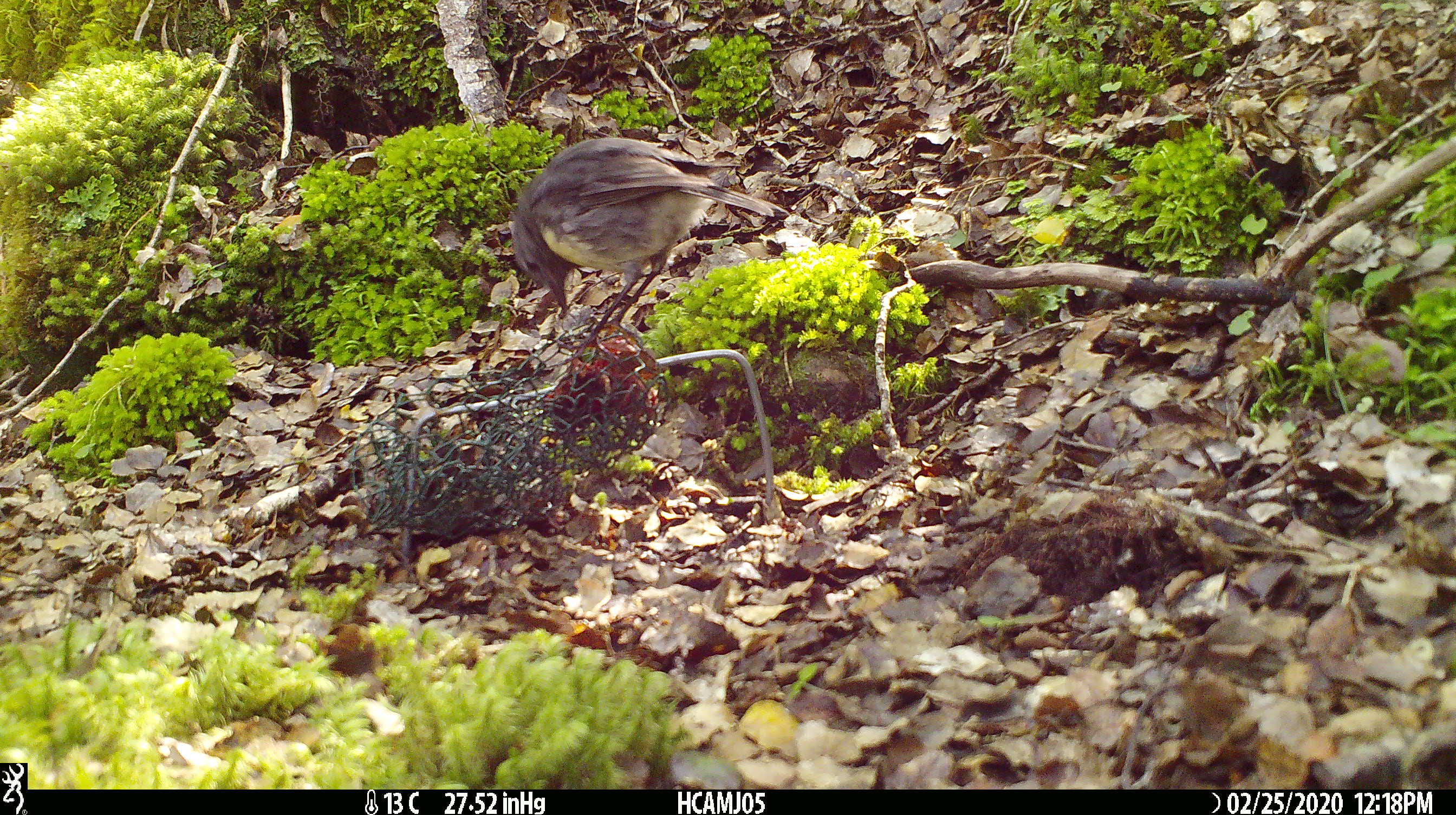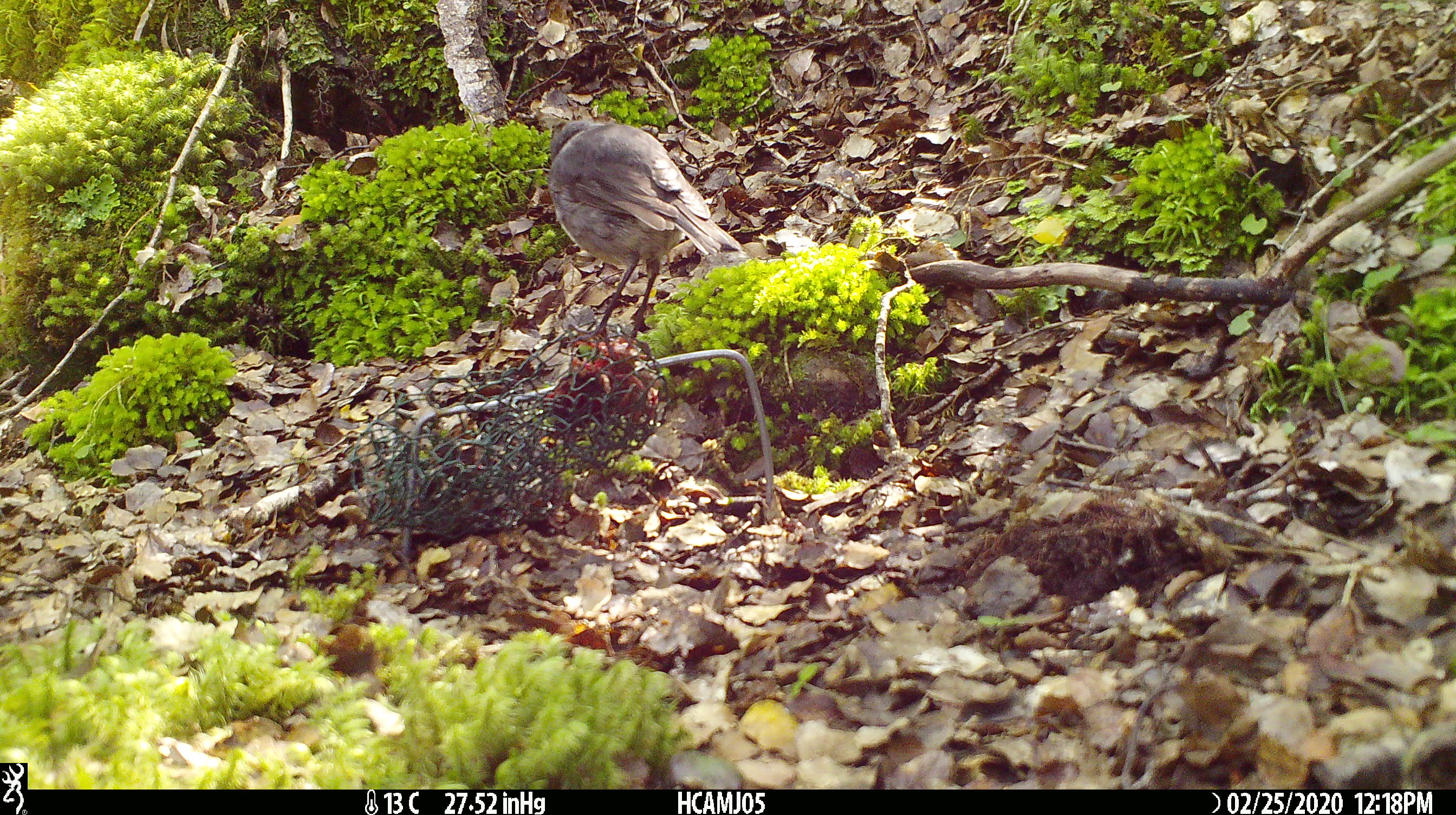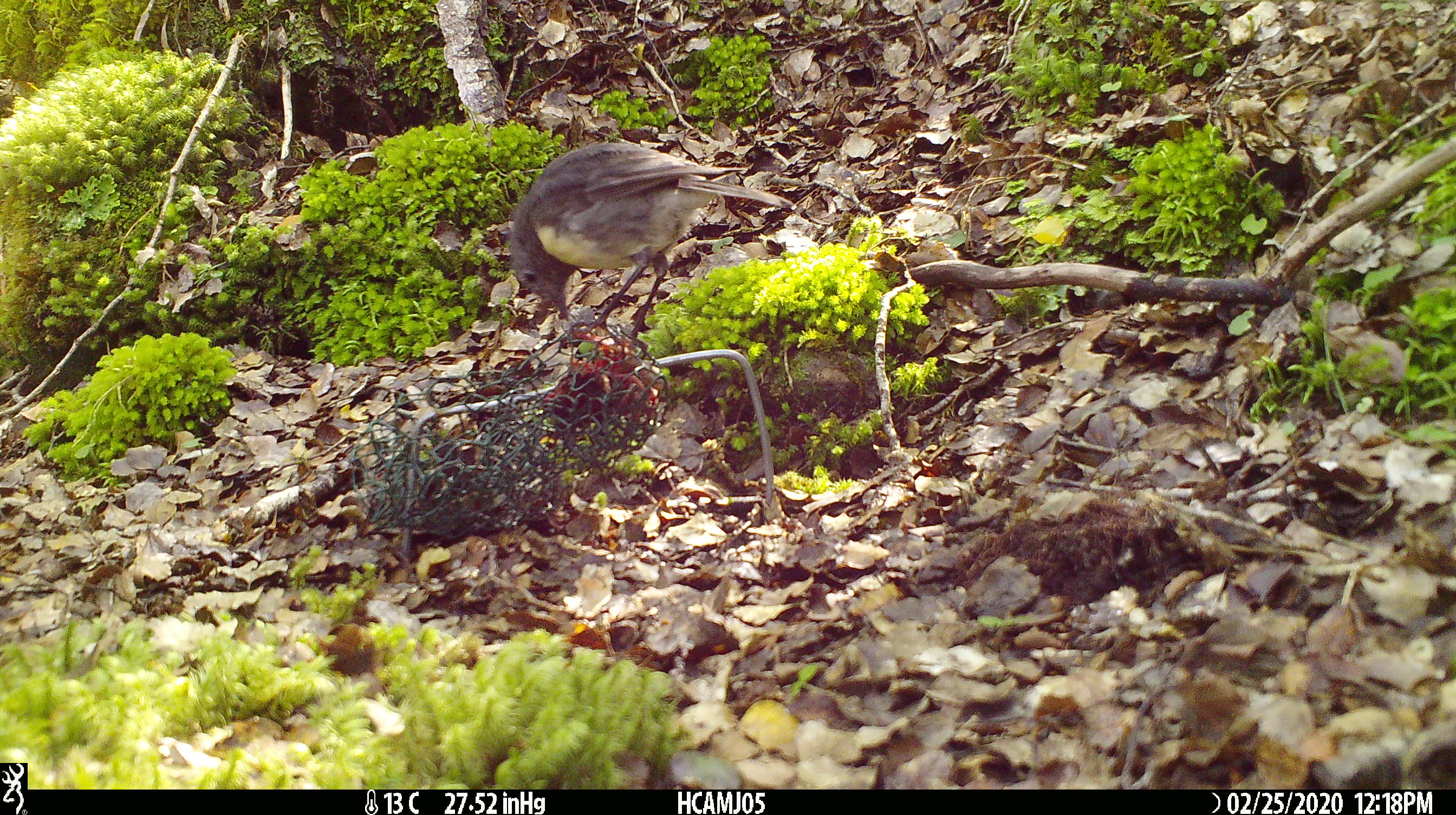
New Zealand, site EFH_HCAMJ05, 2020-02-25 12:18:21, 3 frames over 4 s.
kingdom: Animalia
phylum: Chordata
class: Aves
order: Passeriformes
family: Petroicidae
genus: Petroica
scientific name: Petroica australis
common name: new zealand robin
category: robin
Robin (new zealand robin) (Petroica australis).